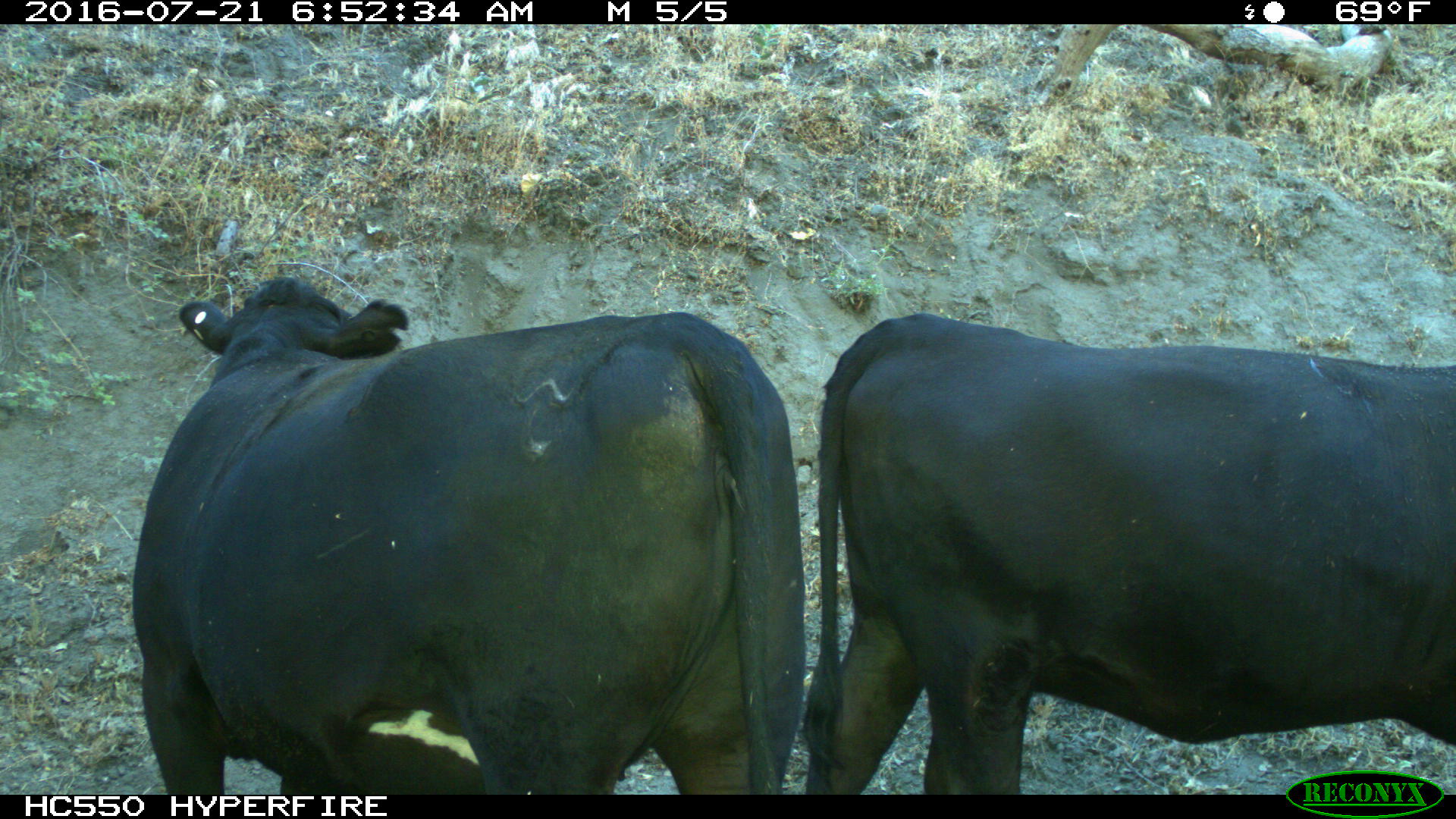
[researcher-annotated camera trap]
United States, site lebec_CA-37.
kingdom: Animalia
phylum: Chordata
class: Mammalia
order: Artiodactyla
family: Bovidae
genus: Bos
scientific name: Bos taurus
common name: domestic cow